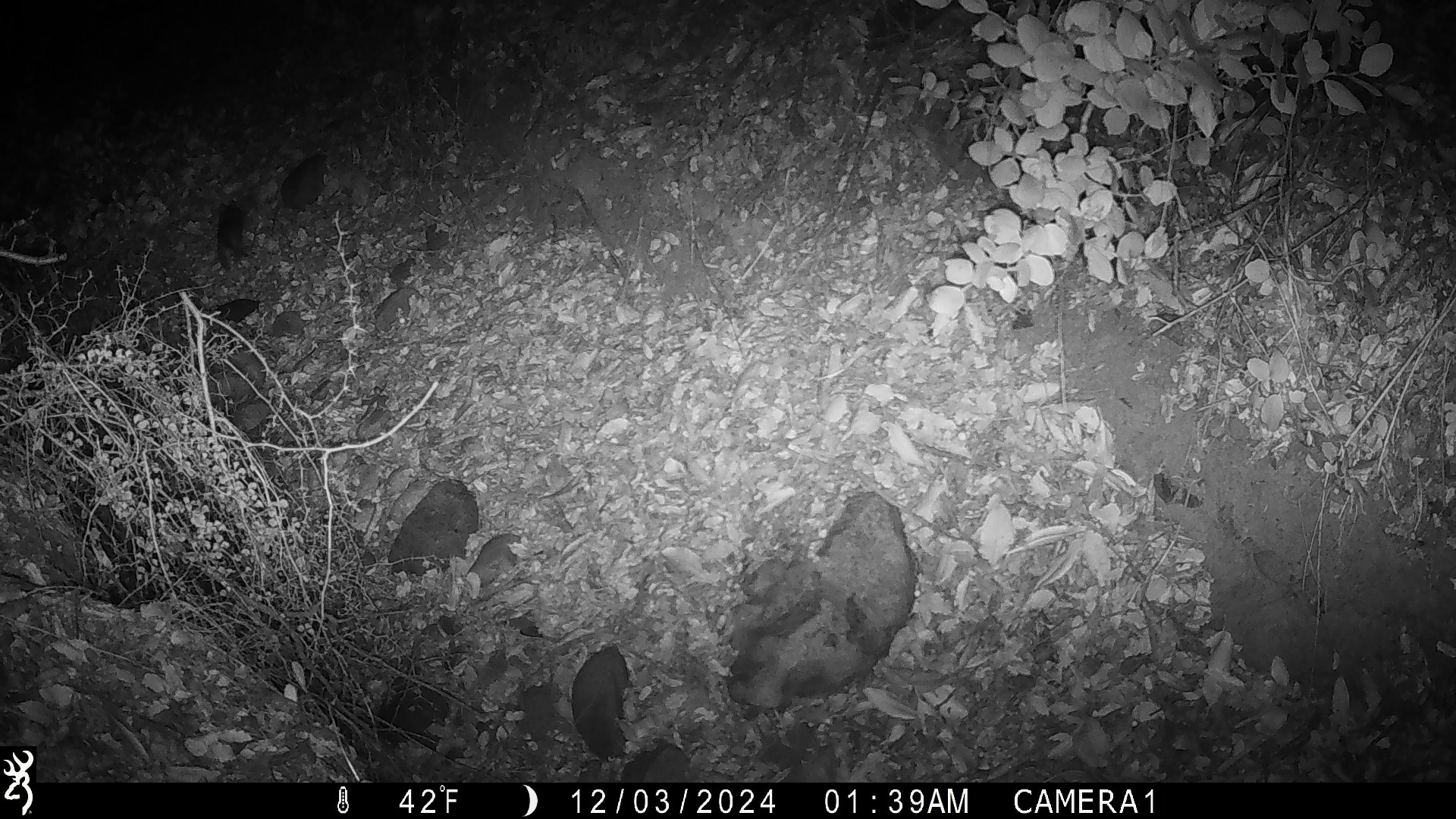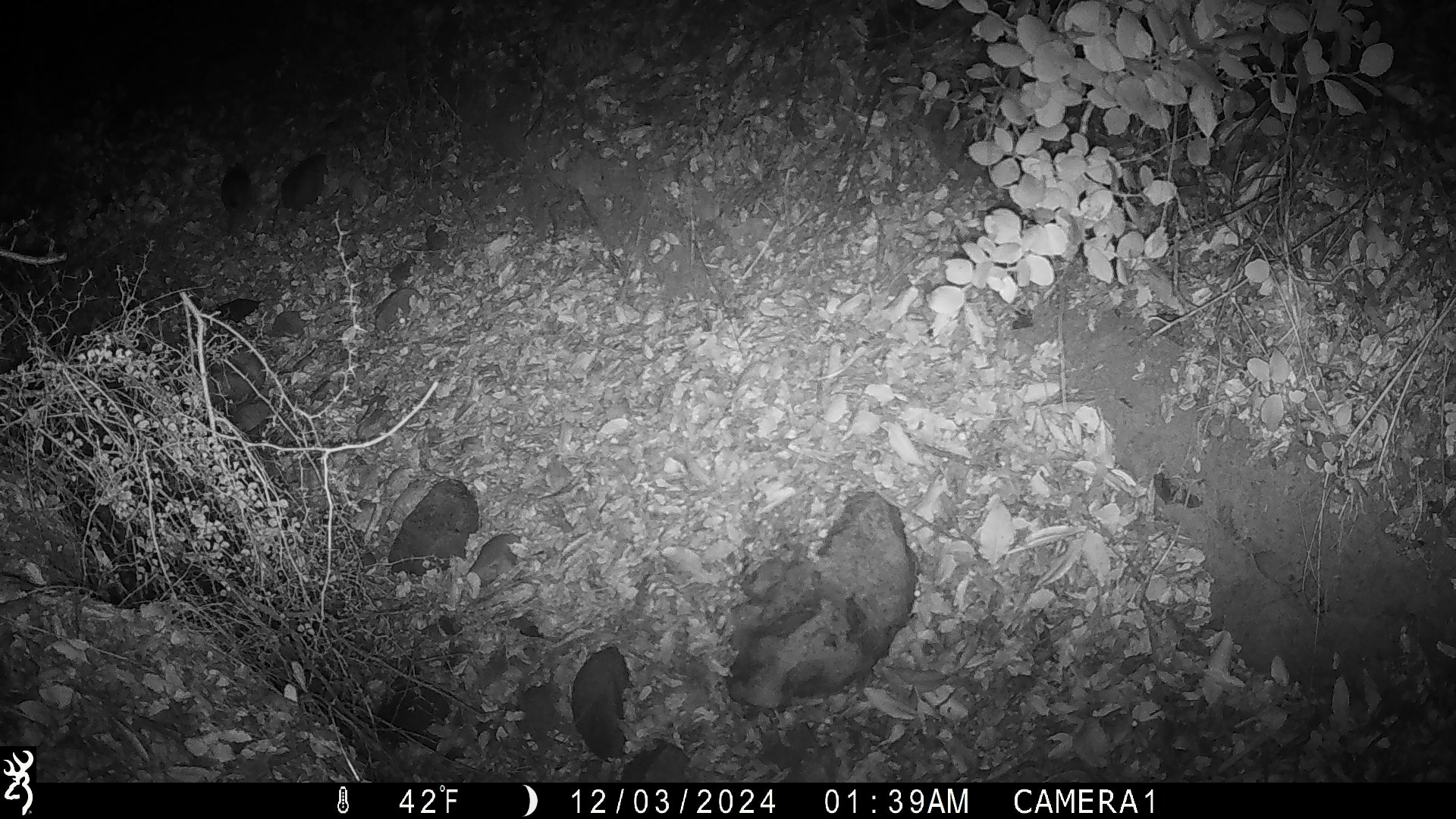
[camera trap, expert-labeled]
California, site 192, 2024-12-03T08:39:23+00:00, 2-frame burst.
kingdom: Animalia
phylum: Chordata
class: Mammalia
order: Rodentia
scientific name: Rodentia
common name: mouse or rat